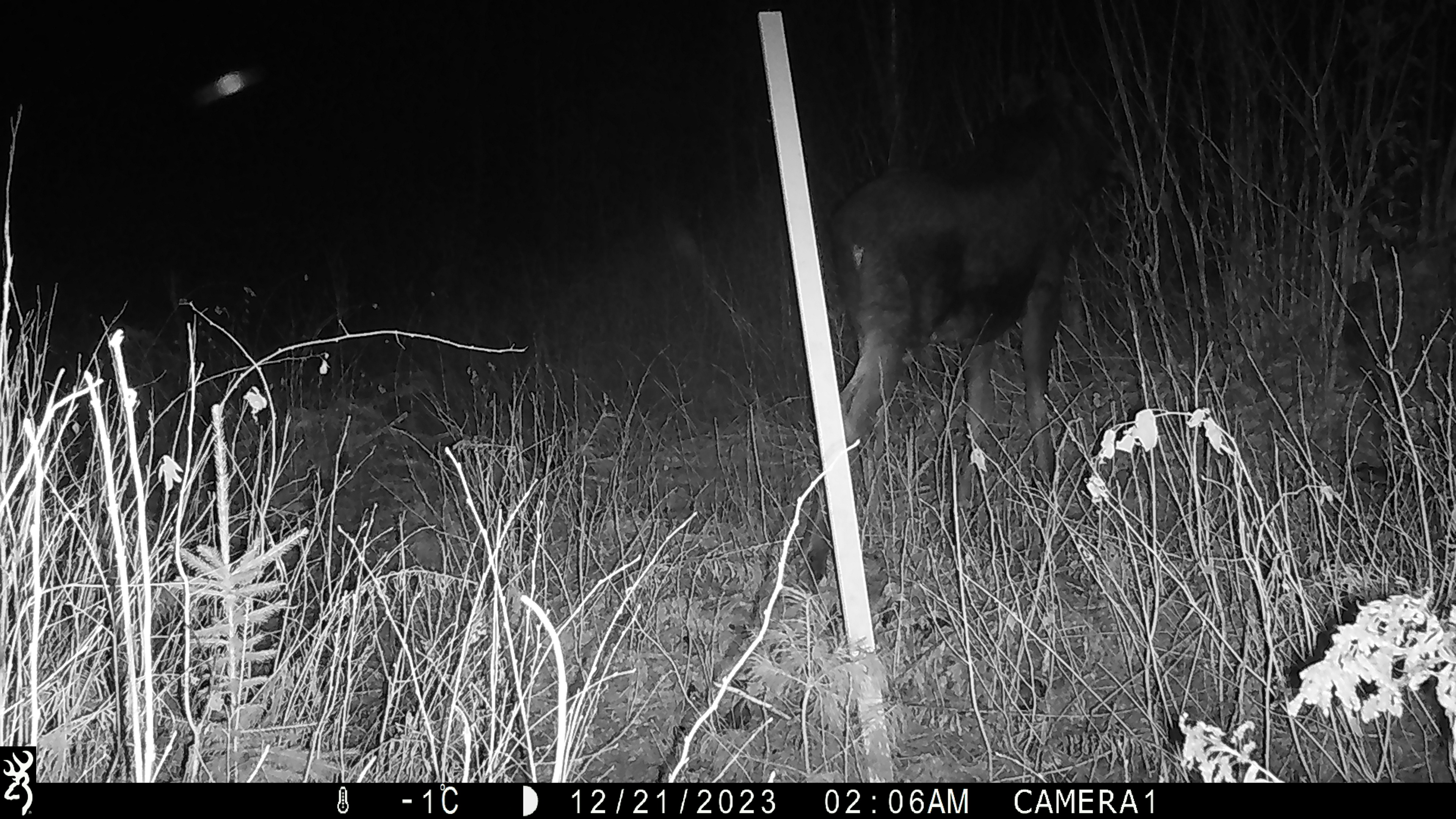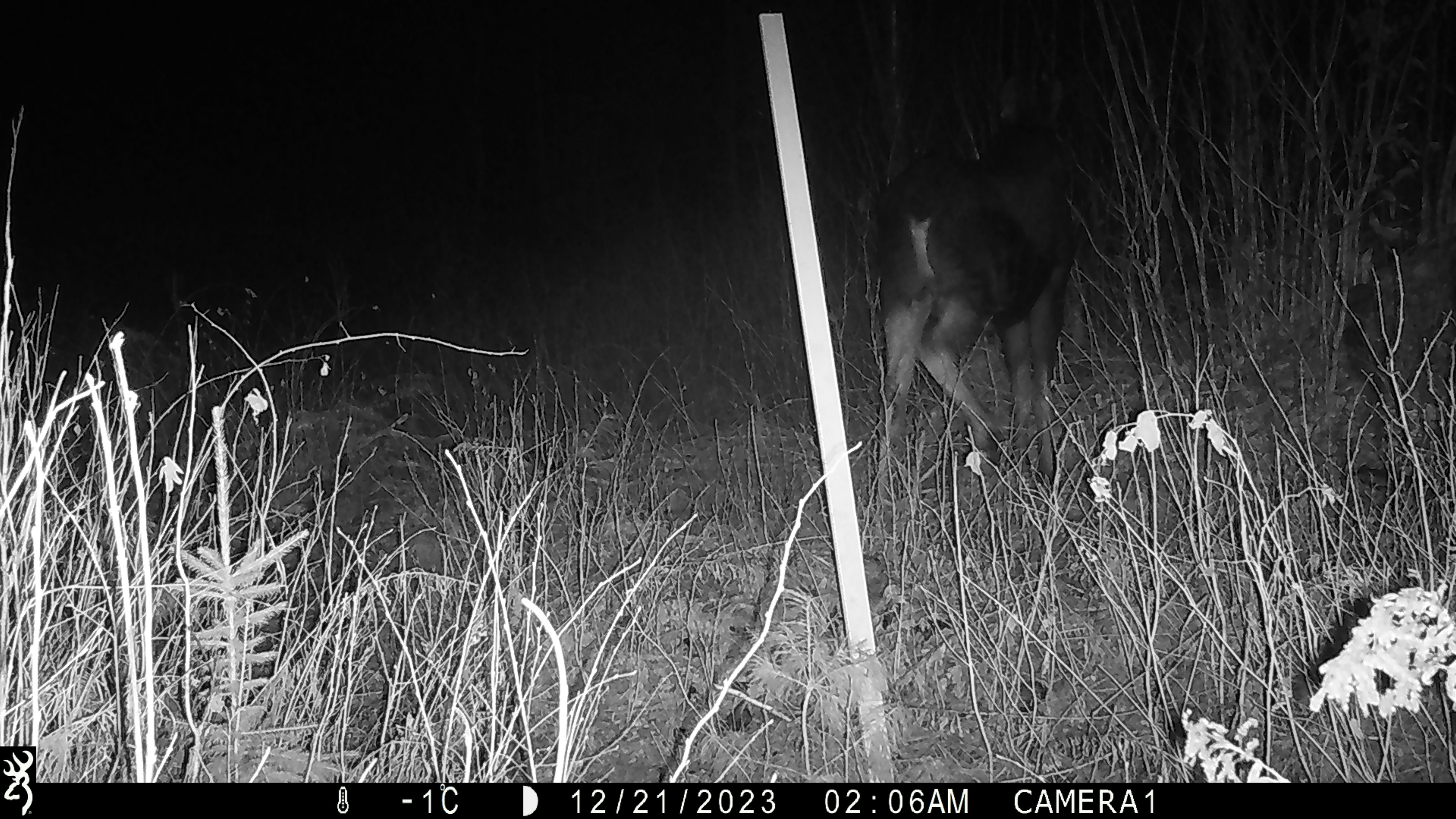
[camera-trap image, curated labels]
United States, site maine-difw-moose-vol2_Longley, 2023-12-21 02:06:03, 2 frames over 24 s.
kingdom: Animalia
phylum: Chordata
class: Mammalia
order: Artiodactyla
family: Cervidae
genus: Alces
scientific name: Alces alces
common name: moose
Moose (Alces alces).